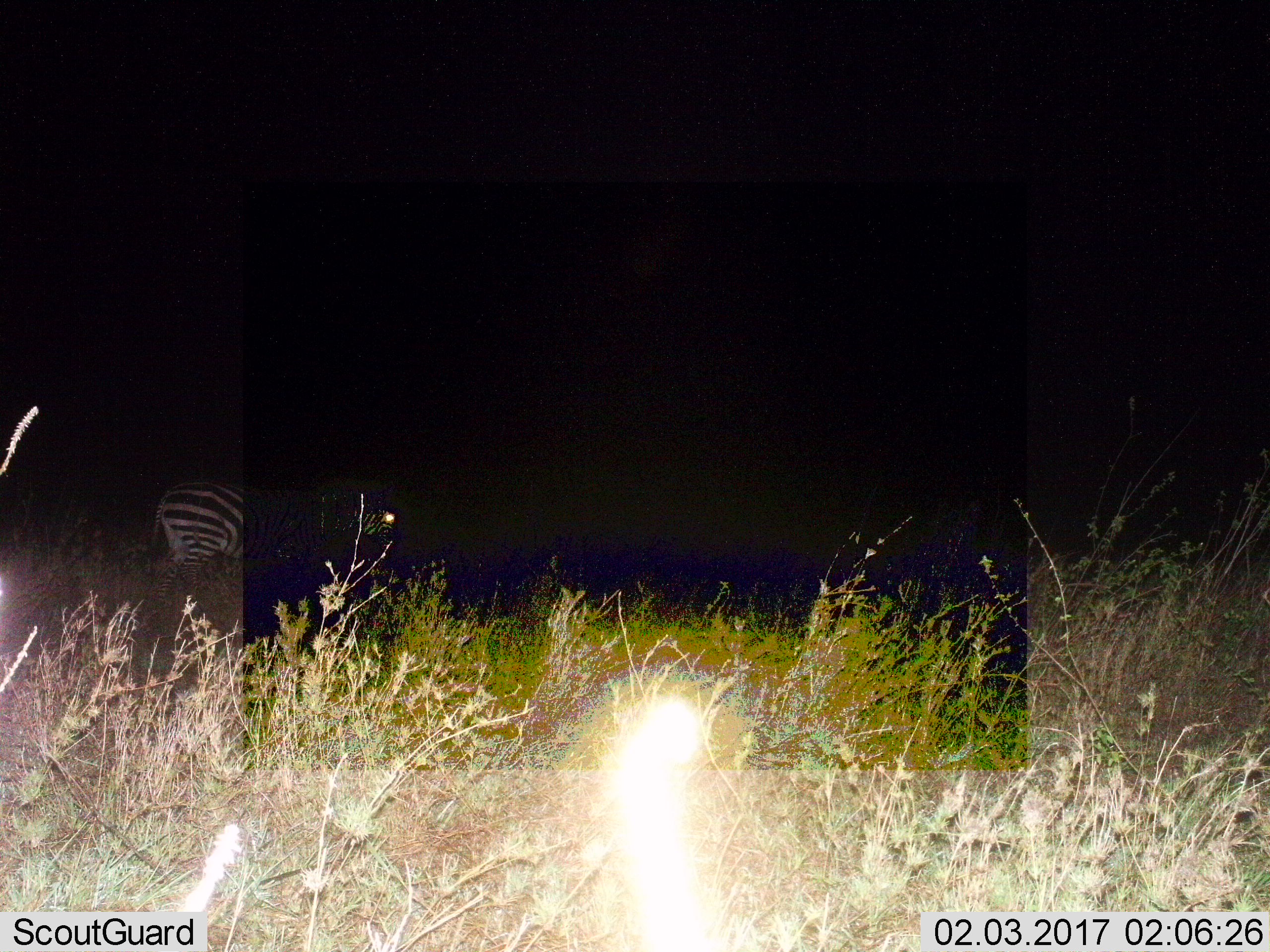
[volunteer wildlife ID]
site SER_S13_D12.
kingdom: Animalia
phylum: Chordata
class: Mammalia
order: Perissodactyla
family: Equidae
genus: Equus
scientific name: Equus quagga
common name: plains zebra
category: zebraplains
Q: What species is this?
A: Zebraplains (plains zebra) (Equus quagga).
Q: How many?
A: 1.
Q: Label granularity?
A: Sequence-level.